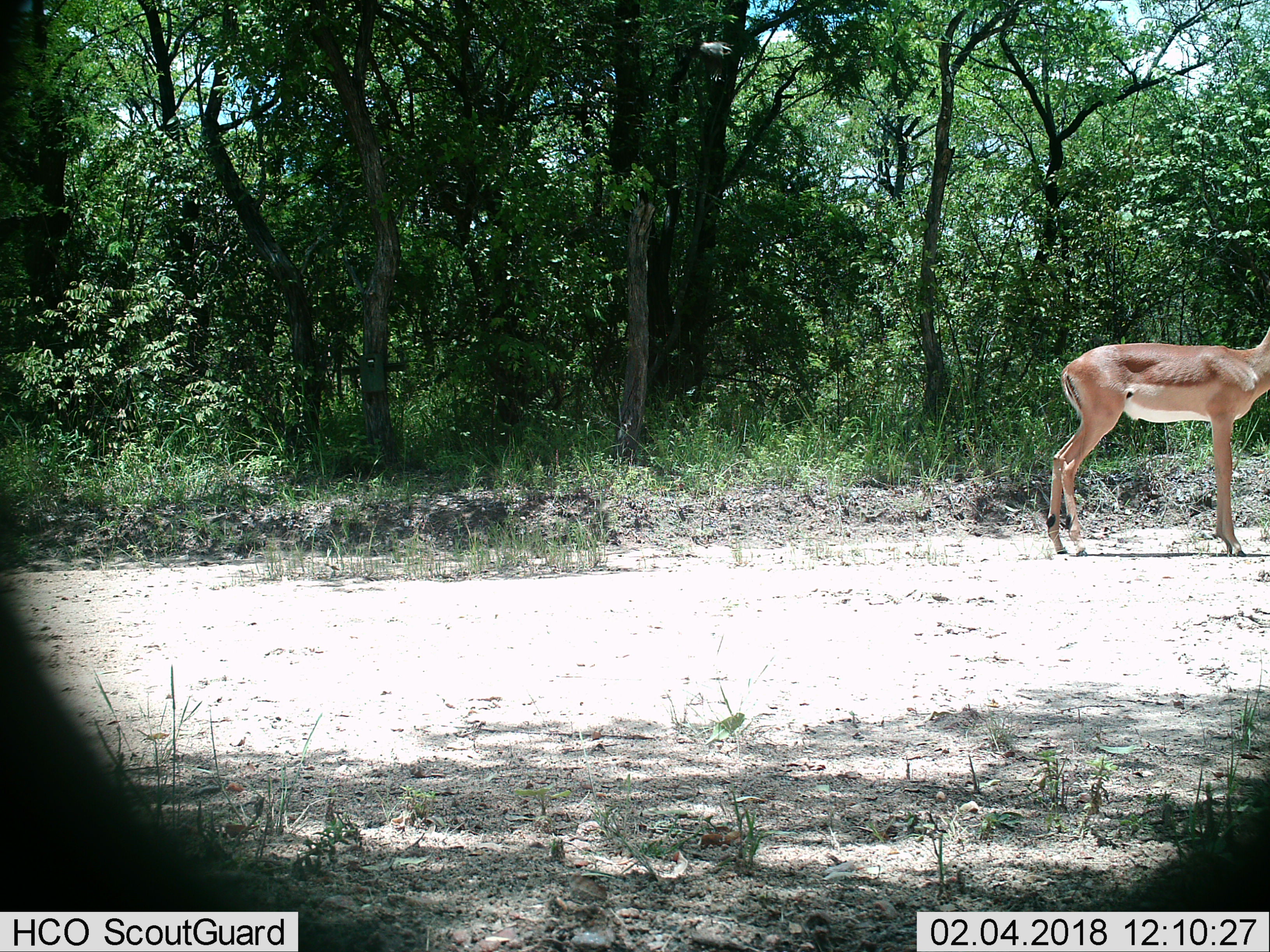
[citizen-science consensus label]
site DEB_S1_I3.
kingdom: Animalia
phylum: Chordata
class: Mammalia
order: Artiodactyla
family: Bovidae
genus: Aepyceros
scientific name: Aepyceros melampus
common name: impala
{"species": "impala (Aepyceros melampus)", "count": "1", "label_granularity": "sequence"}